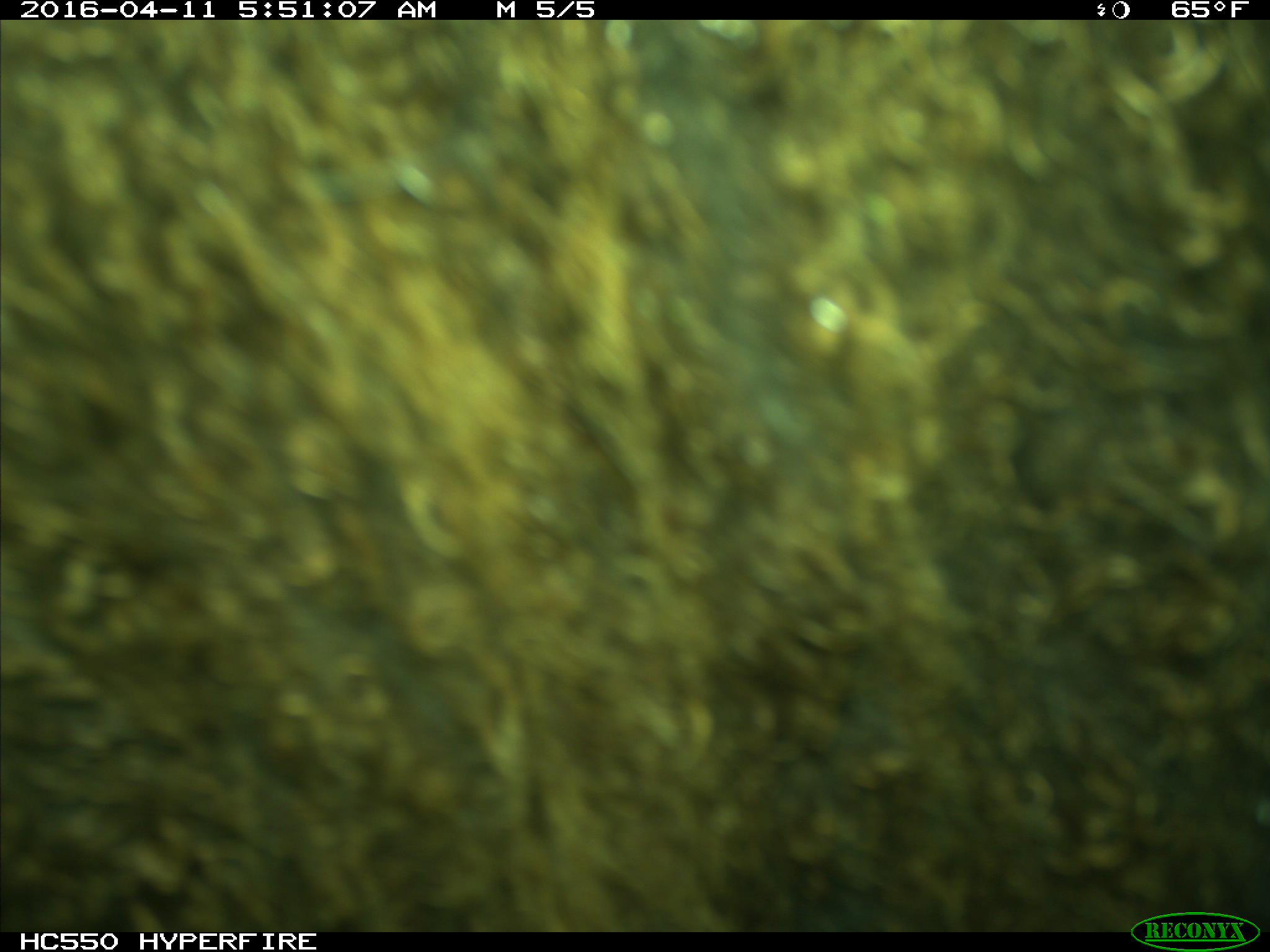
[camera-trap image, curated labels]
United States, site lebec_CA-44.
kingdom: Animalia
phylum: Chordata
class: Mammalia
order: Artiodactyla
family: Bovidae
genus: Bos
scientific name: Bos taurus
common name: domestic cow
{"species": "Bos taurus (domestic cow)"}